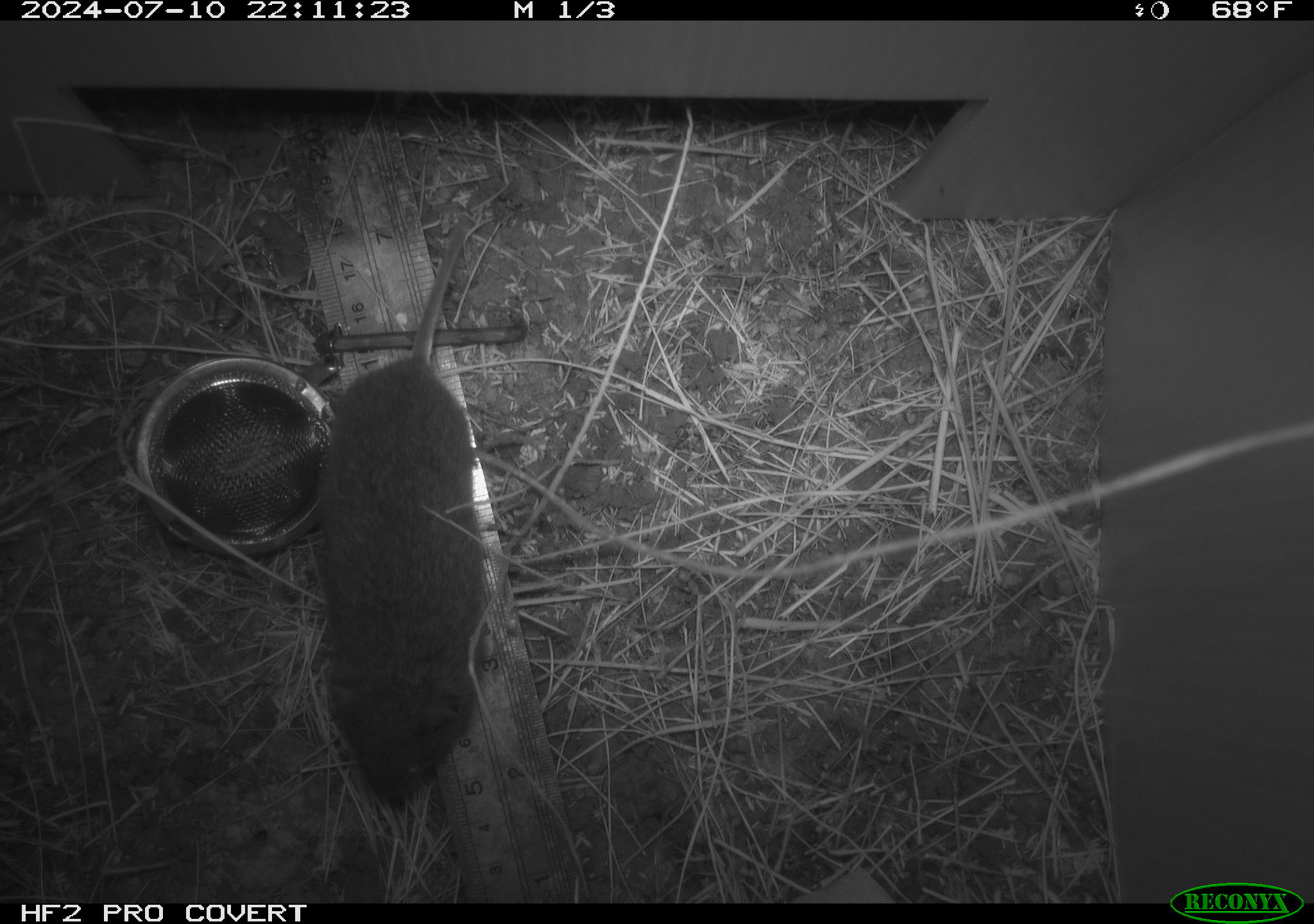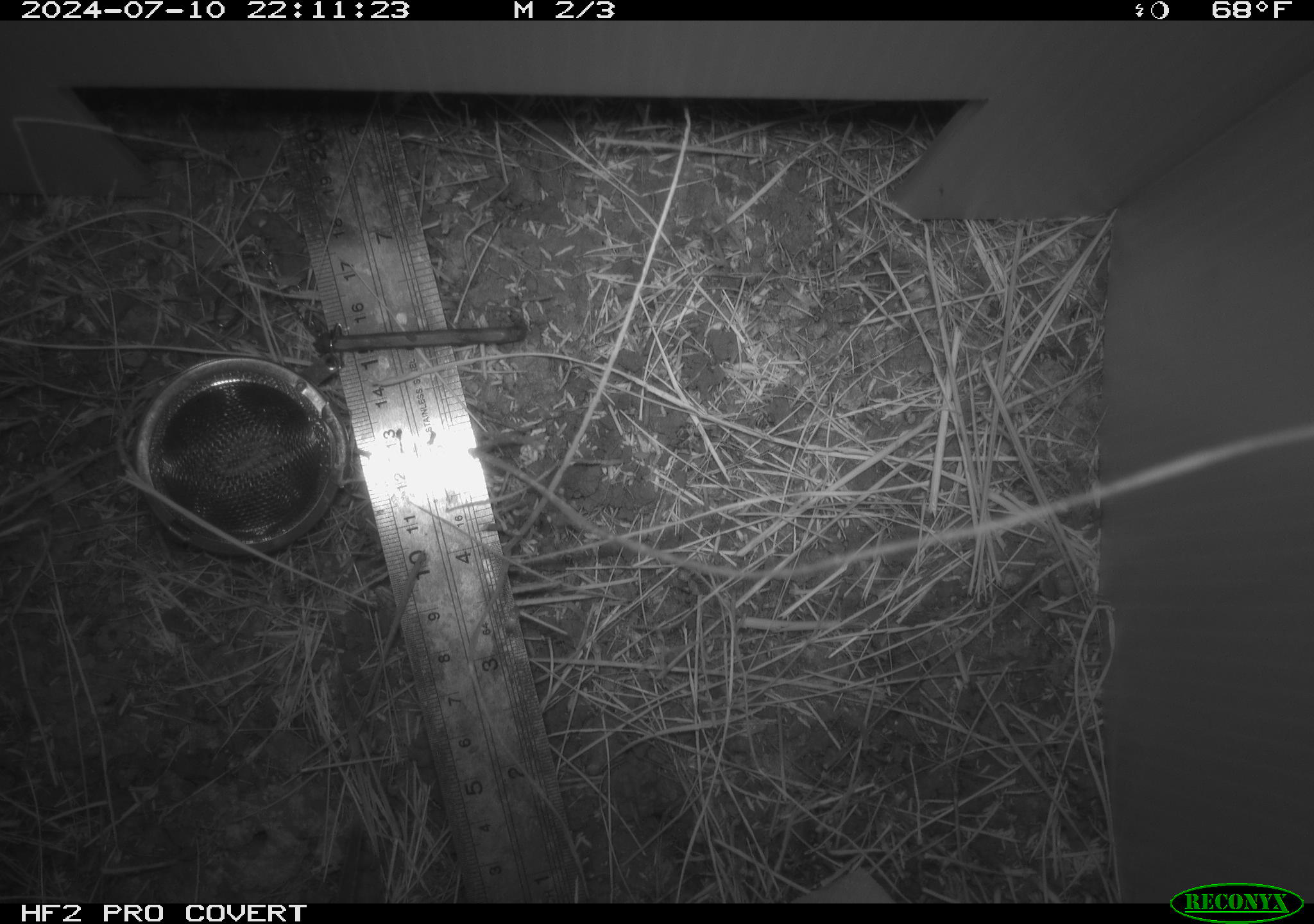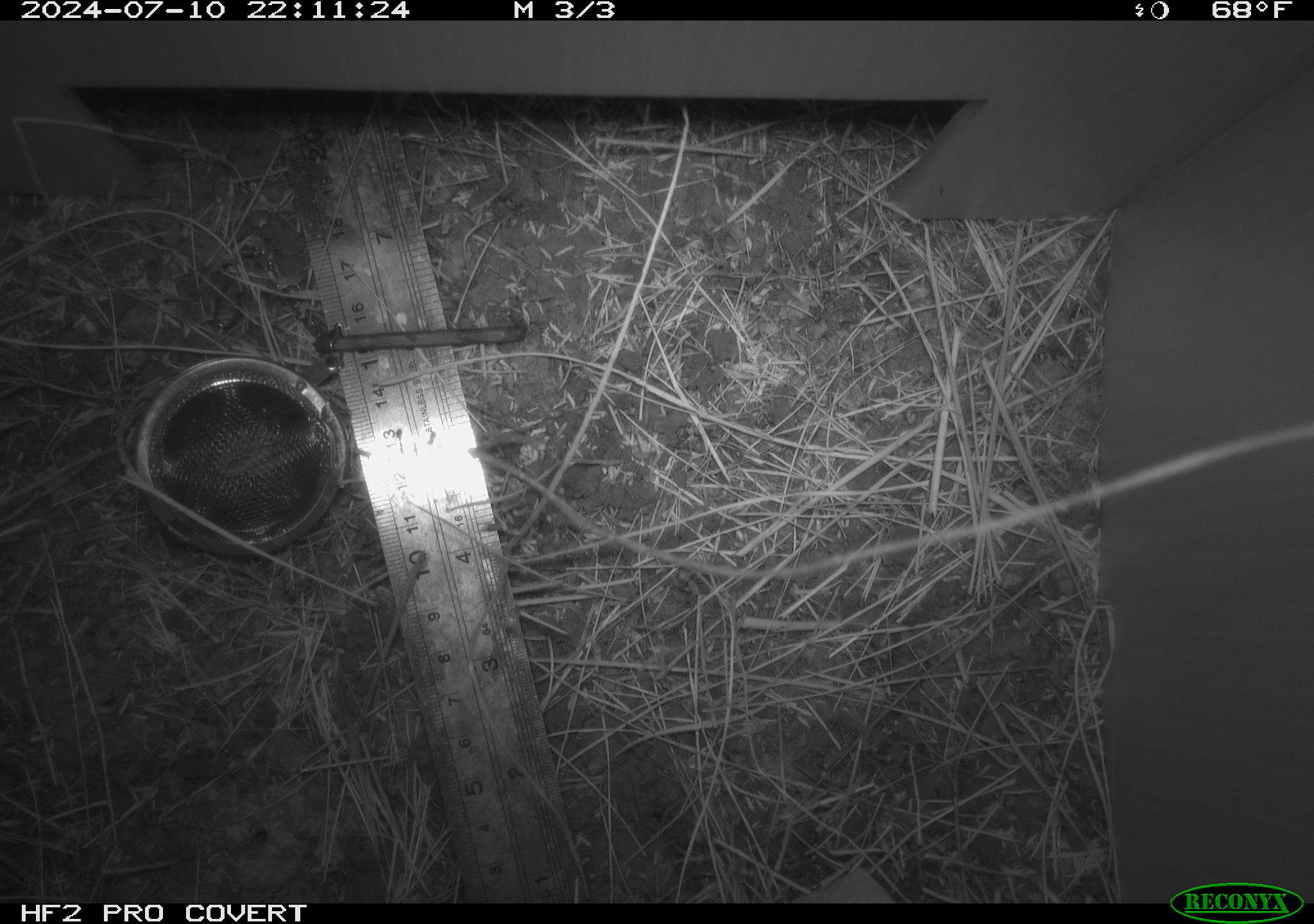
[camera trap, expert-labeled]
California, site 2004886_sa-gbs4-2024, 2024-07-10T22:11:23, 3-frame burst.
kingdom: Animalia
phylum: Chordata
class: Mammalia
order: Rodentia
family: Cricetidae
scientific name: Arvicolinae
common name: voles, lemmings, and muskrats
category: arvicolinae subfamily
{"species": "arvicolinae subfamily (voles, lemmings, and muskrats) (Arvicolinae)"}